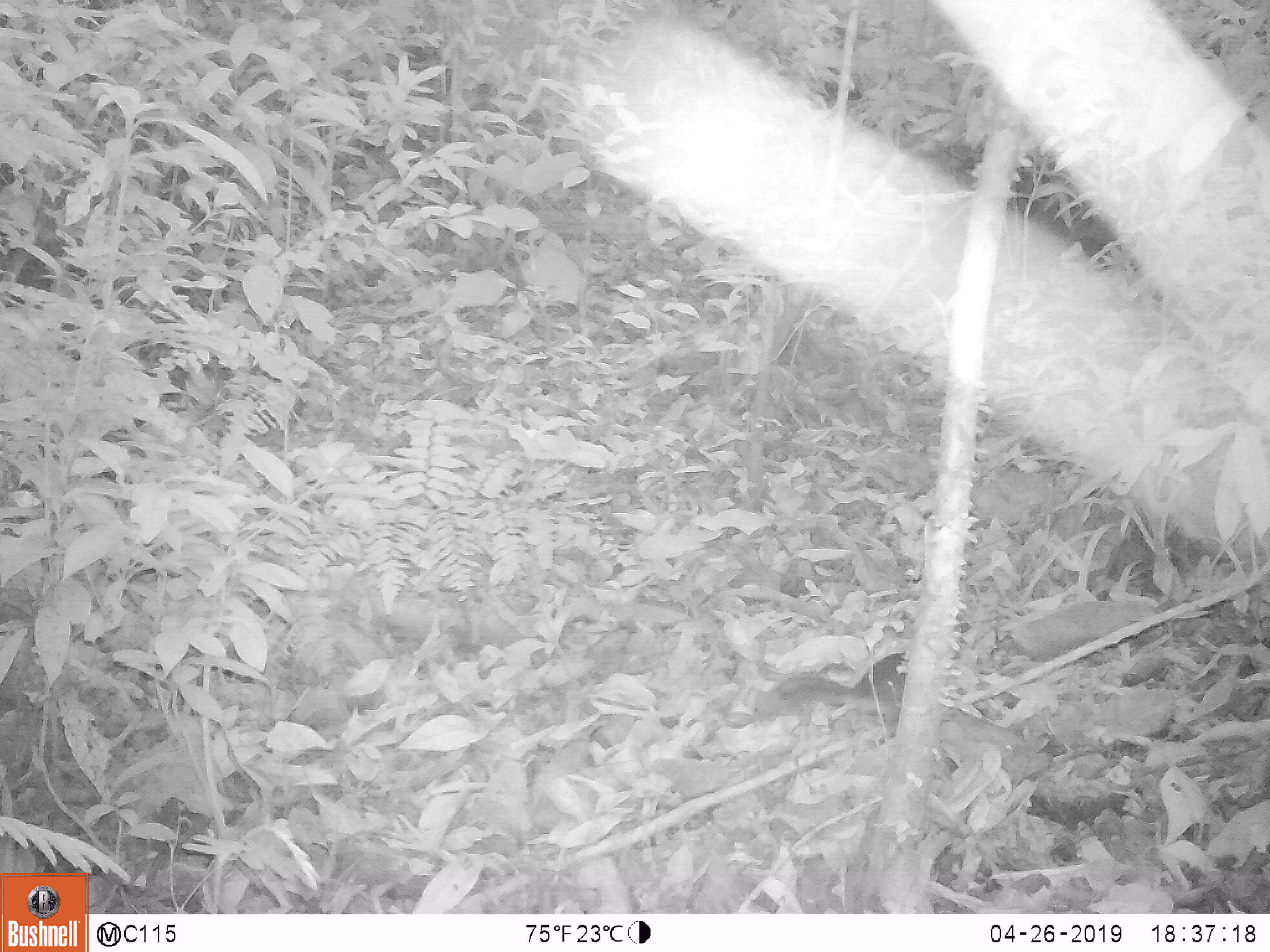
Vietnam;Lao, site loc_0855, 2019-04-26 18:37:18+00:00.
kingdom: Animalia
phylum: Chordata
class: Mammalia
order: Rodentia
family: Sciuridae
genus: Dremomys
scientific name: Dremomys rufigenis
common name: red-cheeked squirrel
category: red cheeked squirrel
Red cheeked squirrel (red-cheeked squirrel) (Dremomys rufigenis). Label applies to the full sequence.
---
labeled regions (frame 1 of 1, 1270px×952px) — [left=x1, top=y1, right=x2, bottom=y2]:
red cheeked squirrel: [left=753, top=653, right=1053, bottom=785]